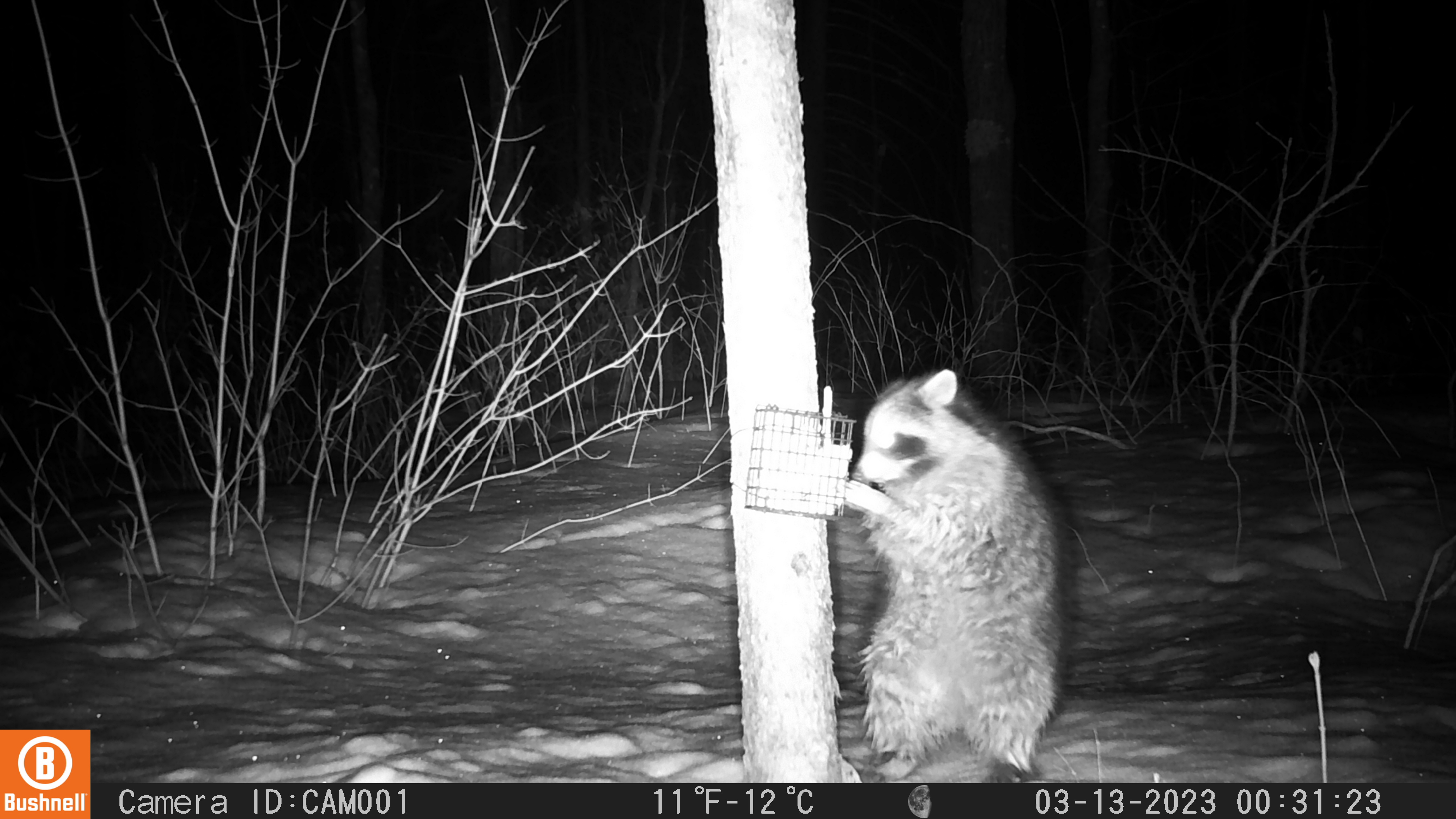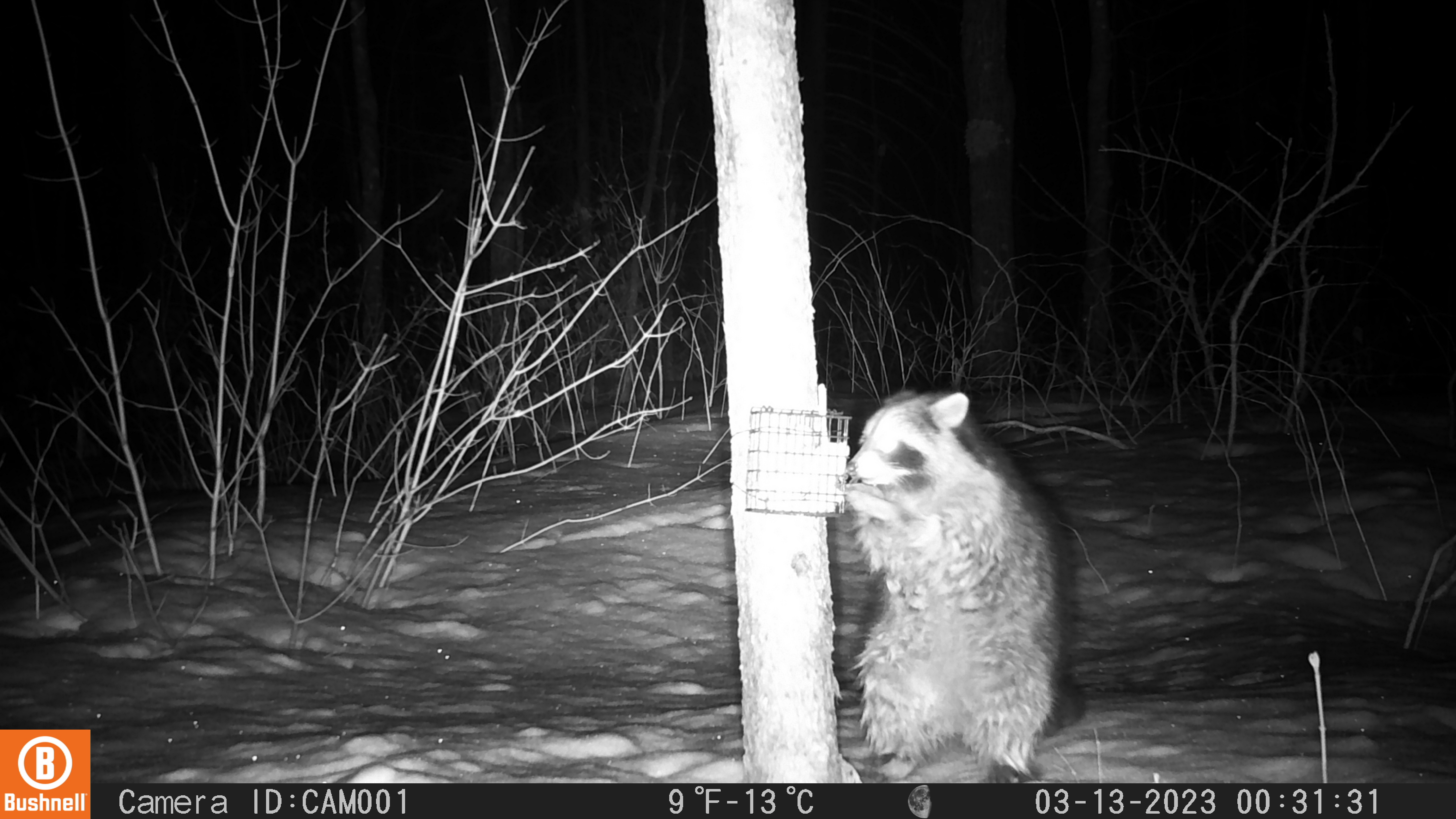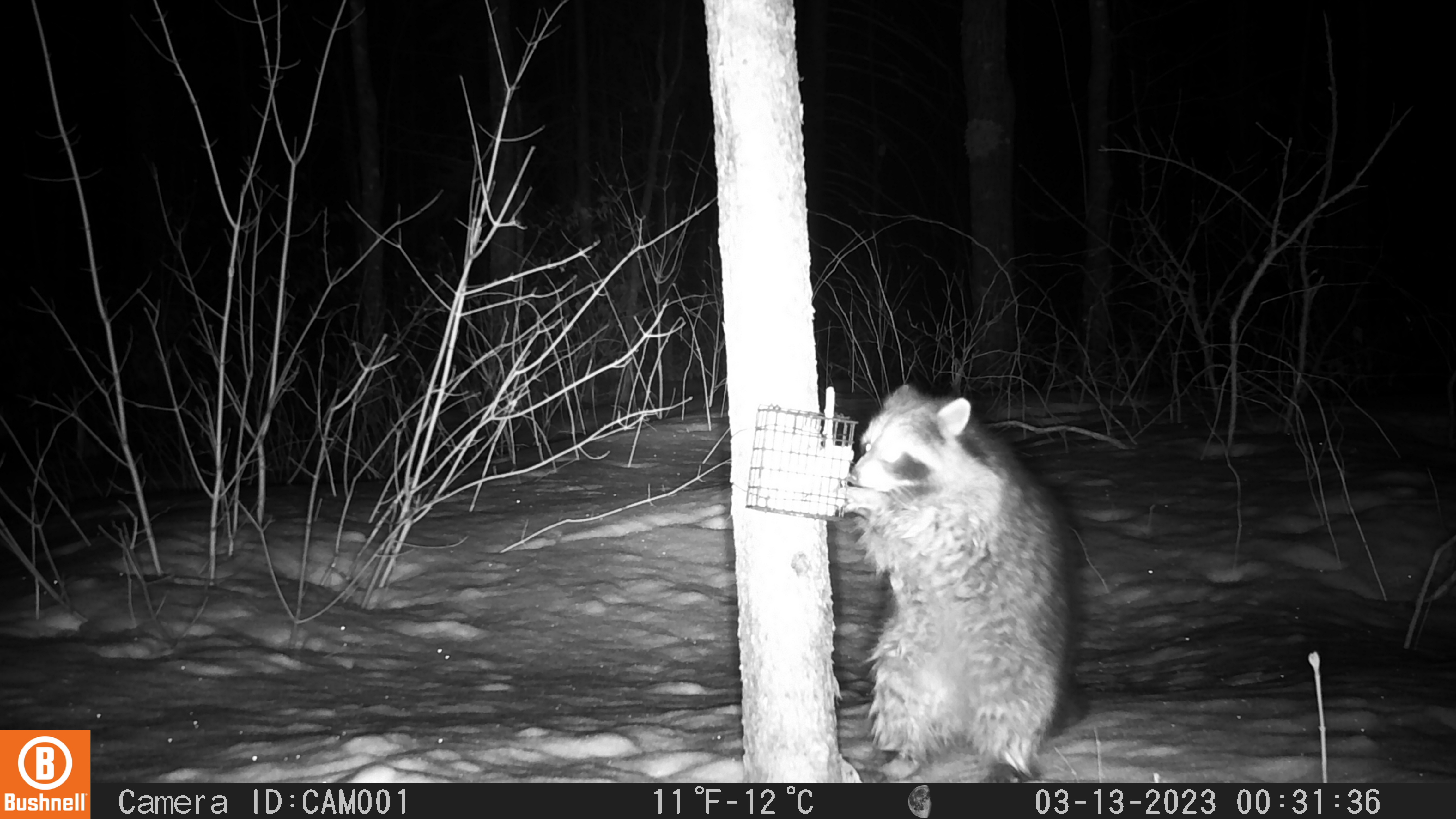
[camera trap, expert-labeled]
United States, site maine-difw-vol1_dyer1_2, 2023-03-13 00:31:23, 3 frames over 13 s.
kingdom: Animalia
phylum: Chordata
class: Mammalia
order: Carnivora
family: Procyonidae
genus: Procyon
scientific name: Procyon lotor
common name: raccoon